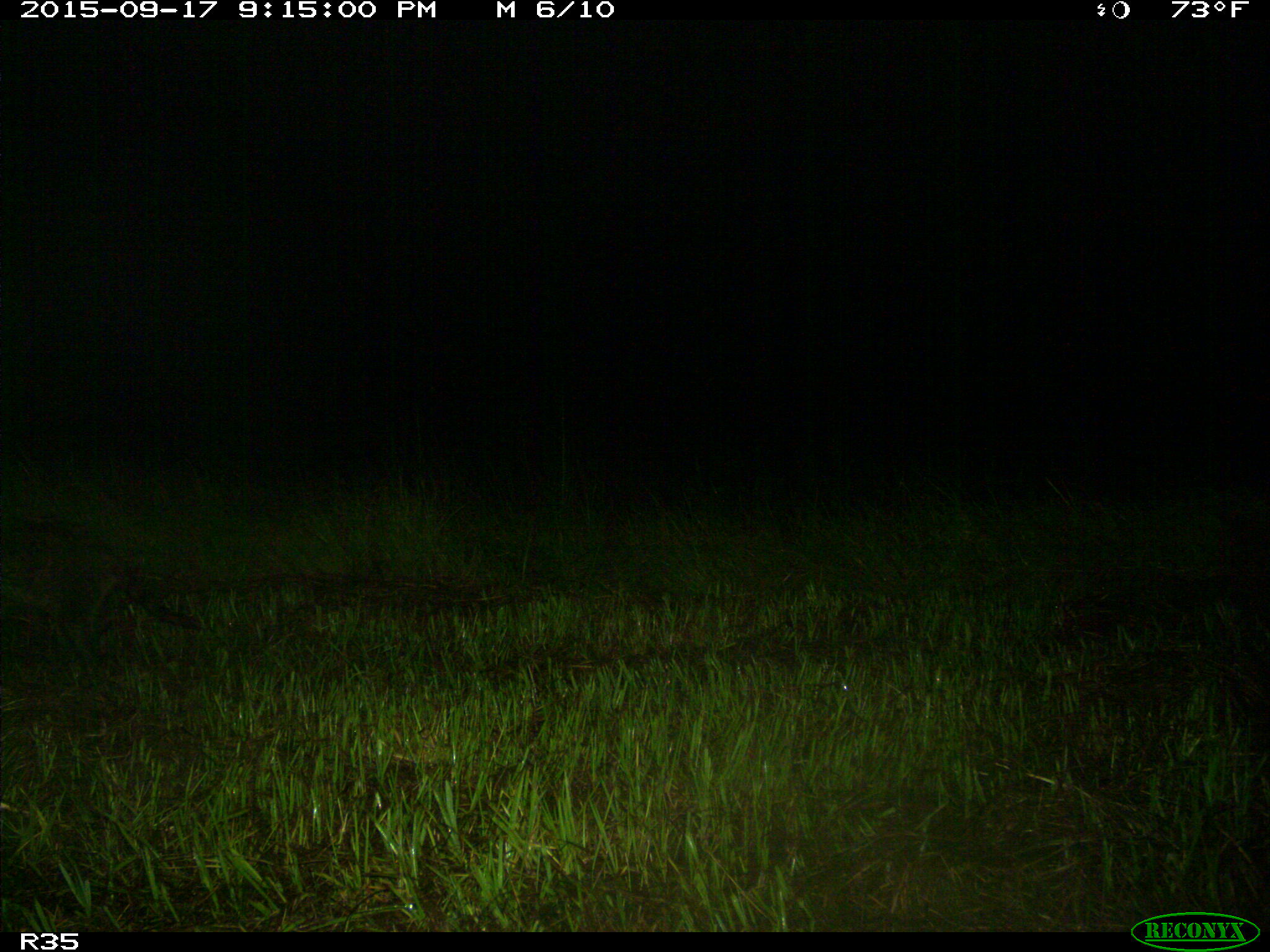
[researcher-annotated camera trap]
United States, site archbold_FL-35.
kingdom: Animalia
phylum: Chordata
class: Mammalia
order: Carnivora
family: Procyonidae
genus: Procyon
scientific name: Procyon lotor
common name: common raccoon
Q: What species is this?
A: Procyon lotor (common raccoon).